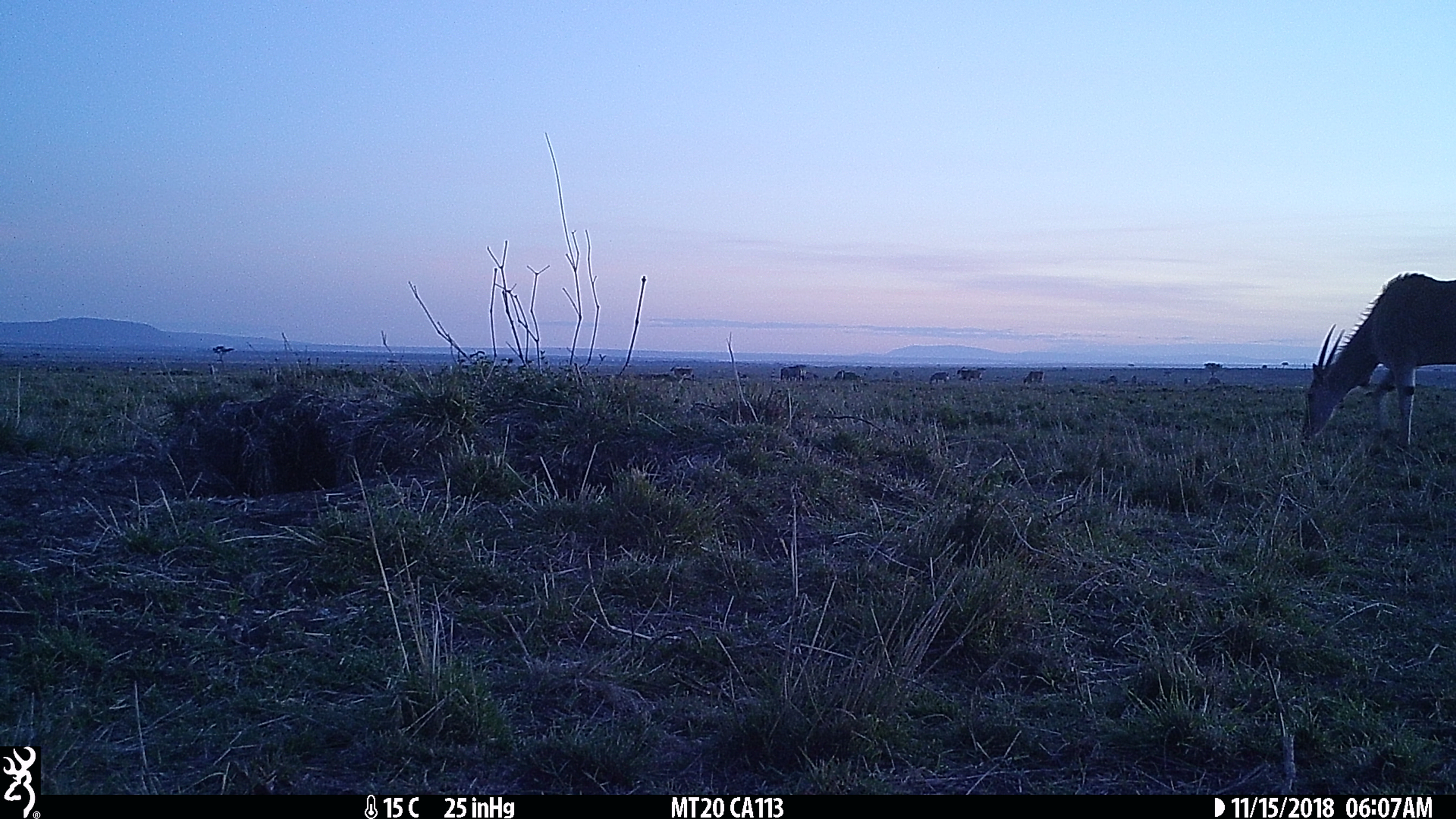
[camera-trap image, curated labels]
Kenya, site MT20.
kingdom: Animalia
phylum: Chordata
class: Mammalia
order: Artiodactyla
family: Bovidae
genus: Tragelaphus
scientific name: Tragelaphus oryx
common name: eland